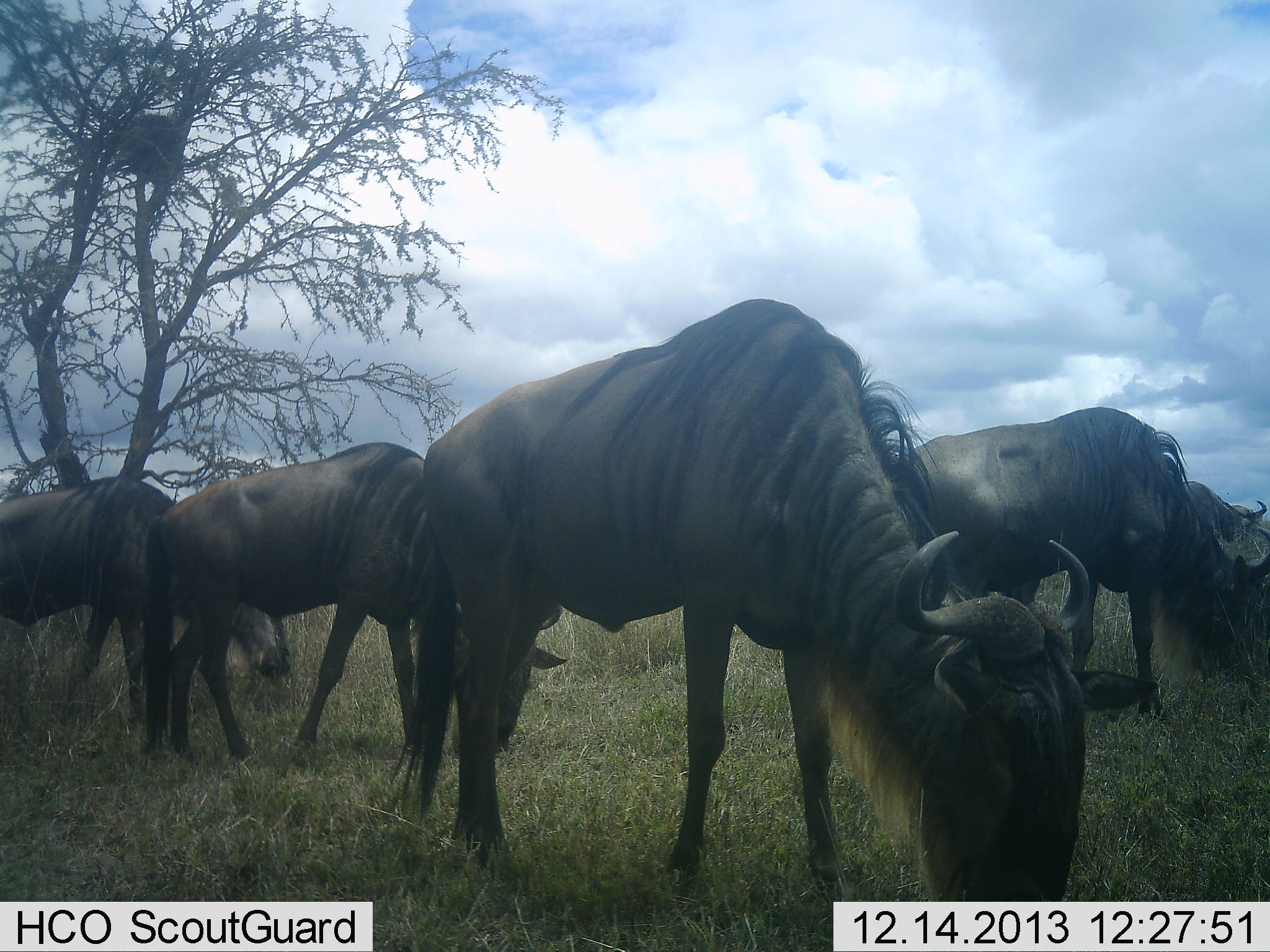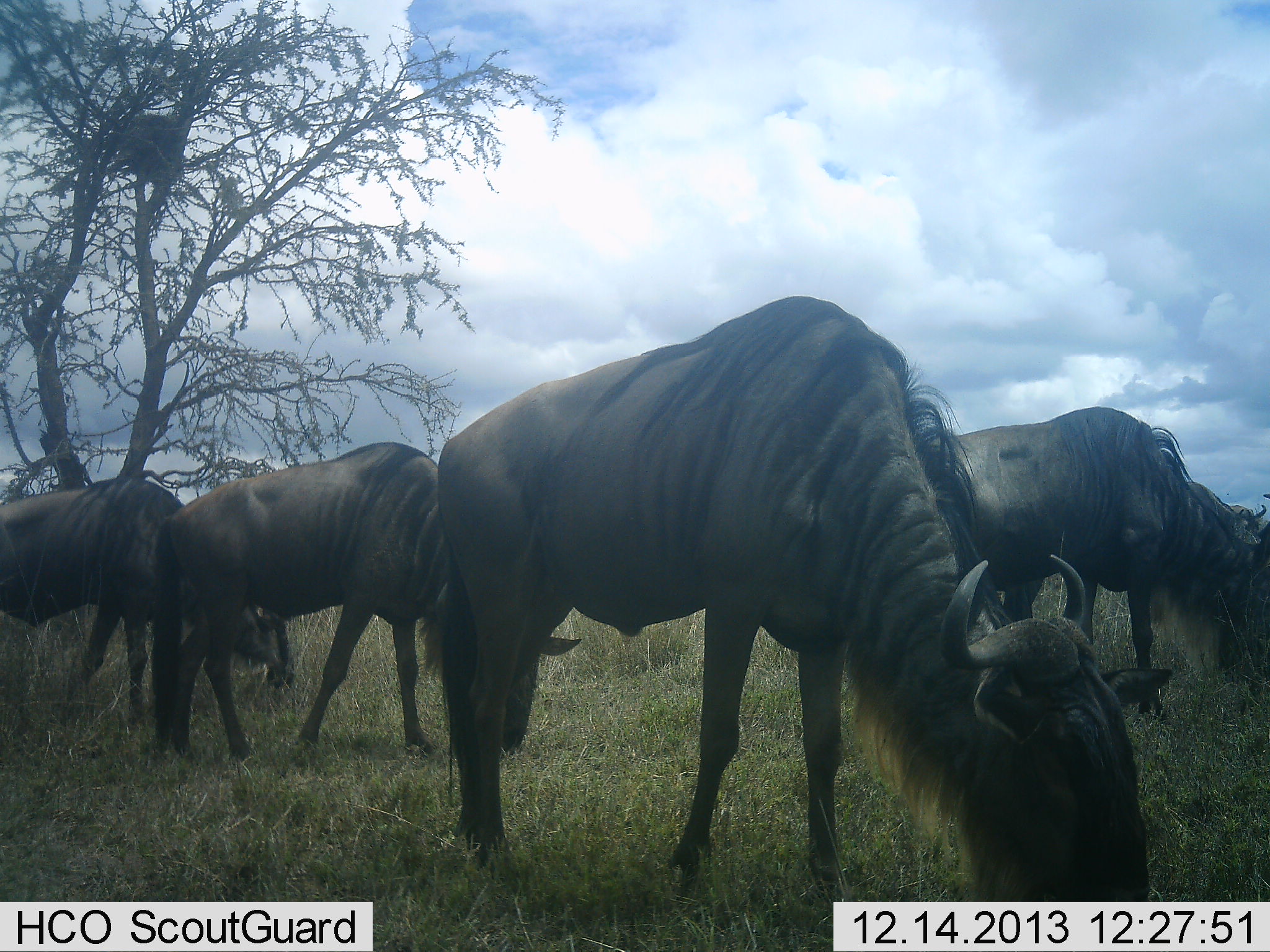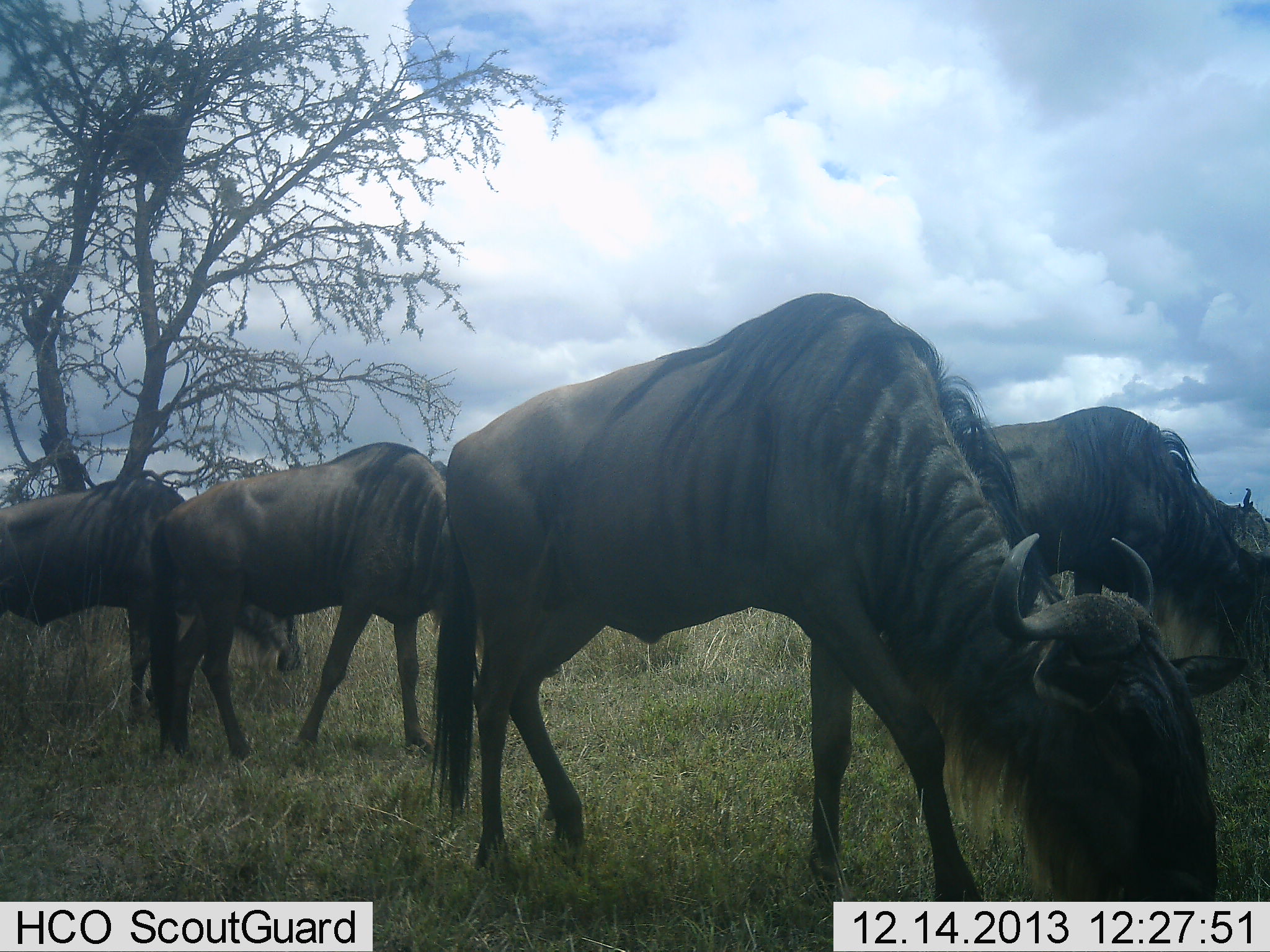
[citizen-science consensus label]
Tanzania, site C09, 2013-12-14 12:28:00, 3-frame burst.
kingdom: Animalia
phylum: Chordata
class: Mammalia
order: Artiodactyla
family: Bovidae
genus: Connochaetes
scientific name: Connochaetes taurinus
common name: blue wildebeest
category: wildebeest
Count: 6.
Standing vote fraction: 10%.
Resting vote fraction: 0%.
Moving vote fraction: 10%.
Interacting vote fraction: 0%.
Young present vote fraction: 0%.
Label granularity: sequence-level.